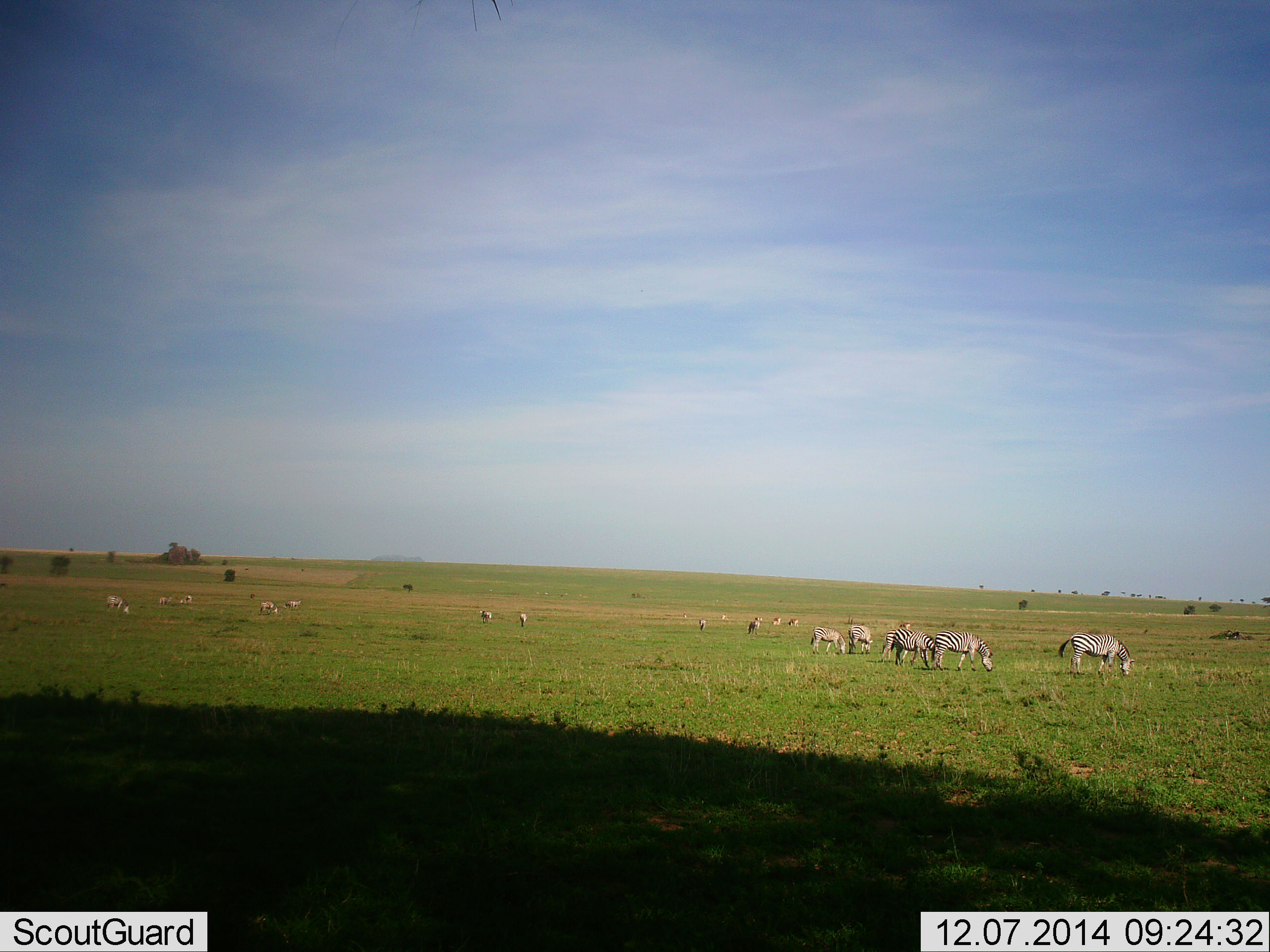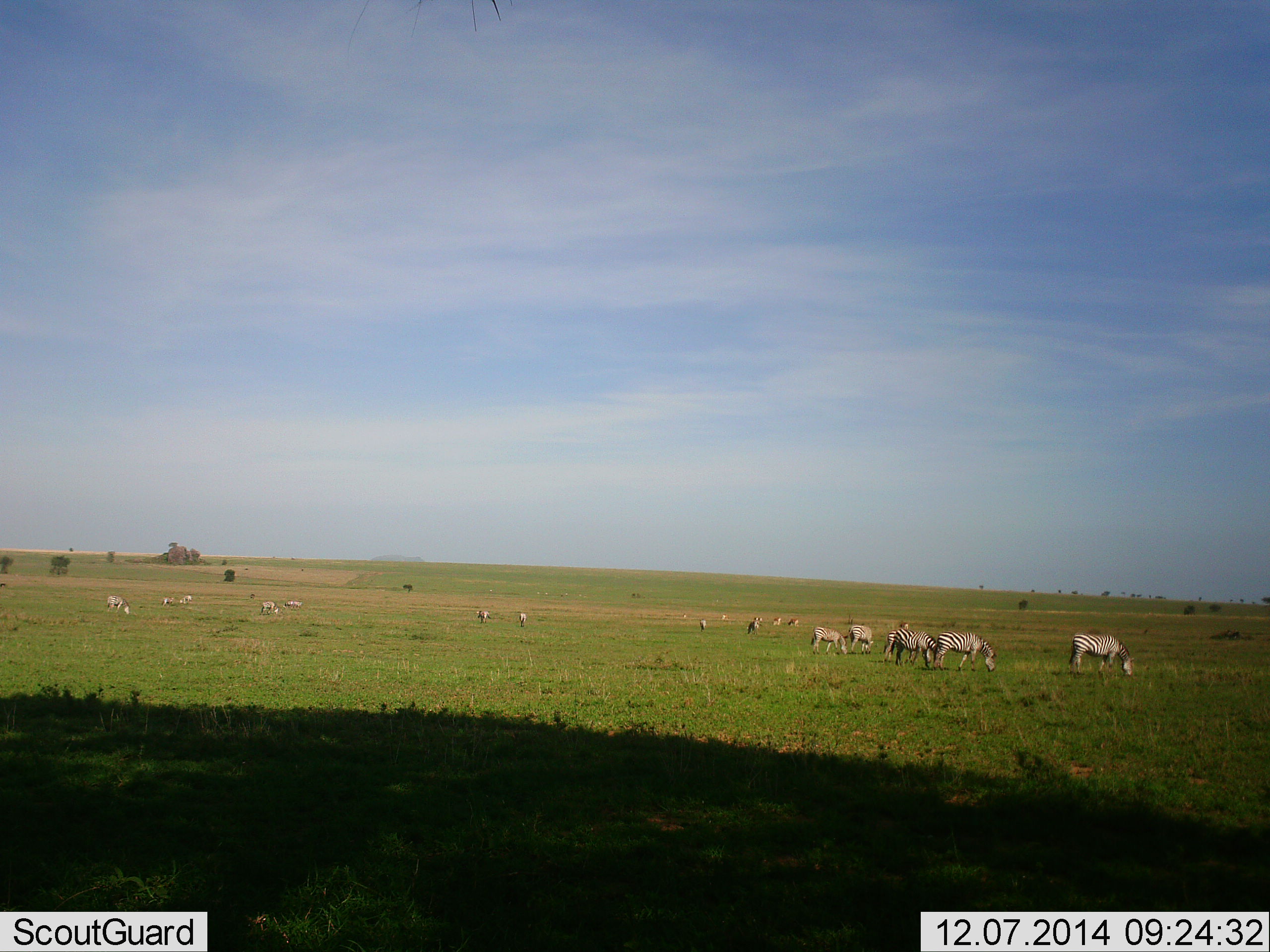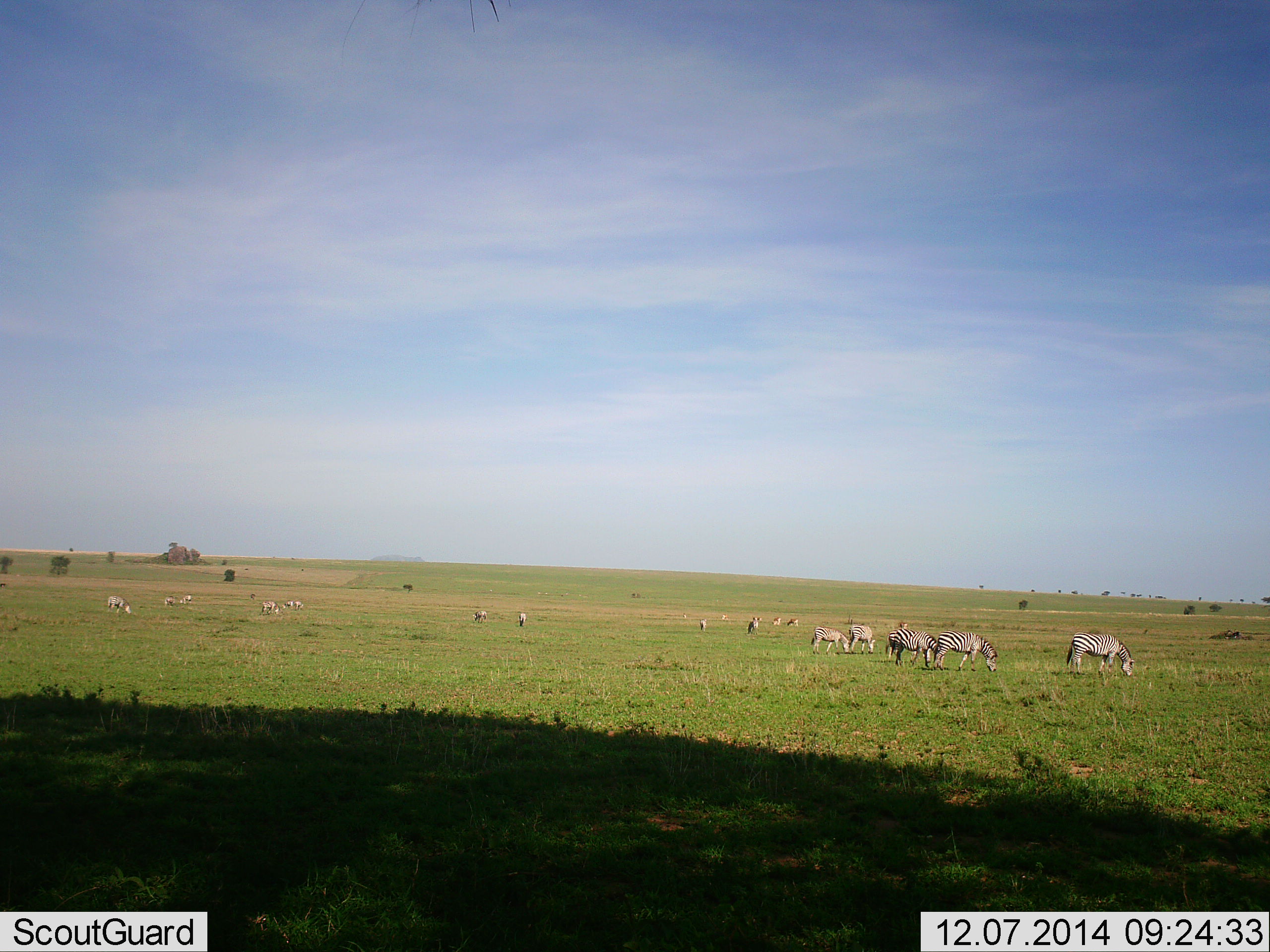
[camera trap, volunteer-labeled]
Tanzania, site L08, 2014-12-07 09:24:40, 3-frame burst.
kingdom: Animalia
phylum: Chordata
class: Mammalia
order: Perissodactyla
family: Equidae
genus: Equus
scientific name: Equus quagga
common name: plains zebra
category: zebra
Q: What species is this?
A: Zebra (plains zebra) (Equus quagga).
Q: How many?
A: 11-50.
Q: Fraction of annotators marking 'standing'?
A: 40%.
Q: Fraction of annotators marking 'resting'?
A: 0%.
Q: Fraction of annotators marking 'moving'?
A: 0%.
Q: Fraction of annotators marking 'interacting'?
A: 0%.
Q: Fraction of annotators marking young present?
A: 0%.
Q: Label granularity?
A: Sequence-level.